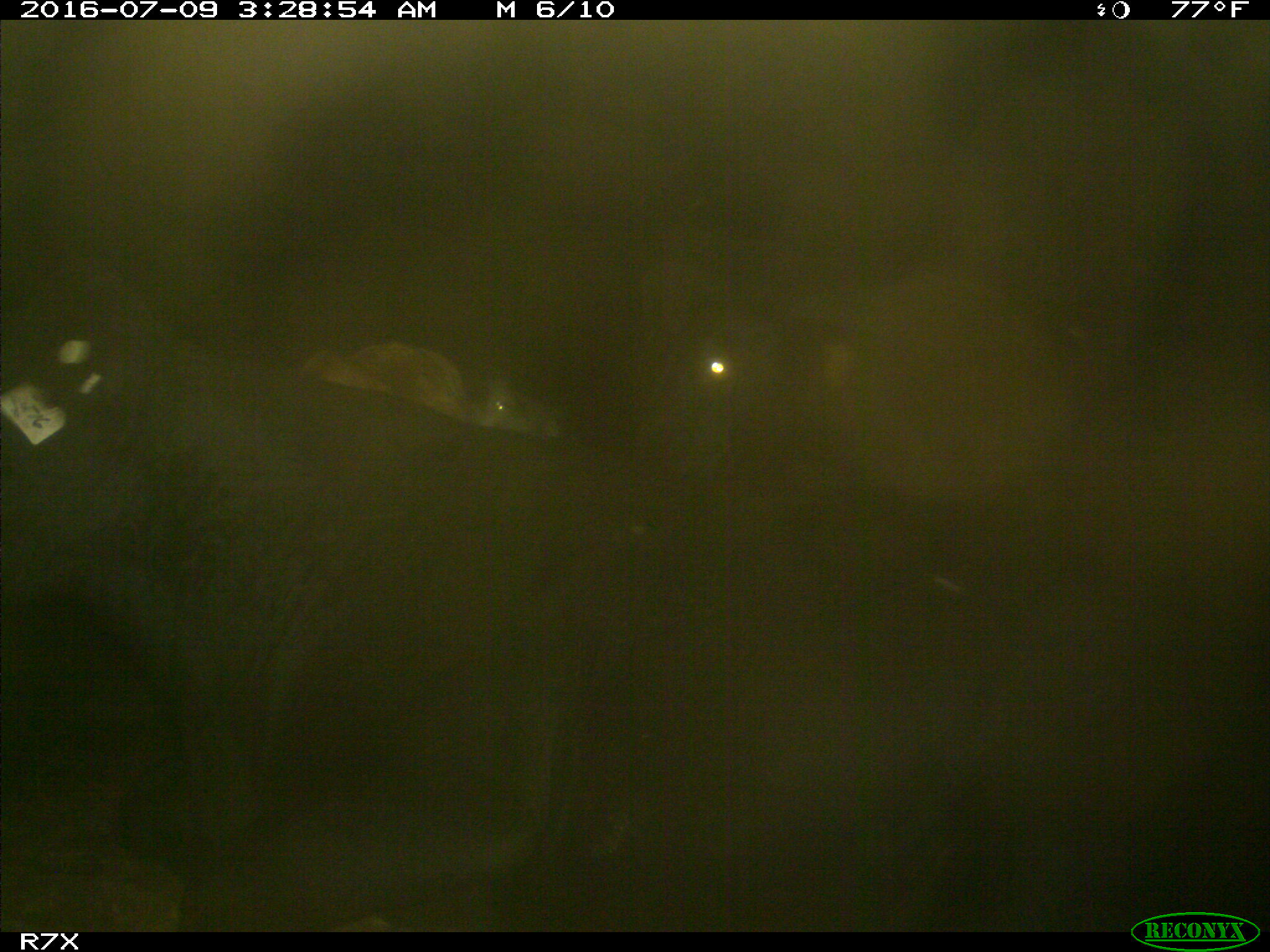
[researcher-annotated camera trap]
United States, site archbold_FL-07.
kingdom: Animalia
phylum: Chordata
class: Mammalia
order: Artiodactyla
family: Bovidae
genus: Bos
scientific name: Bos taurus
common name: domestic cow